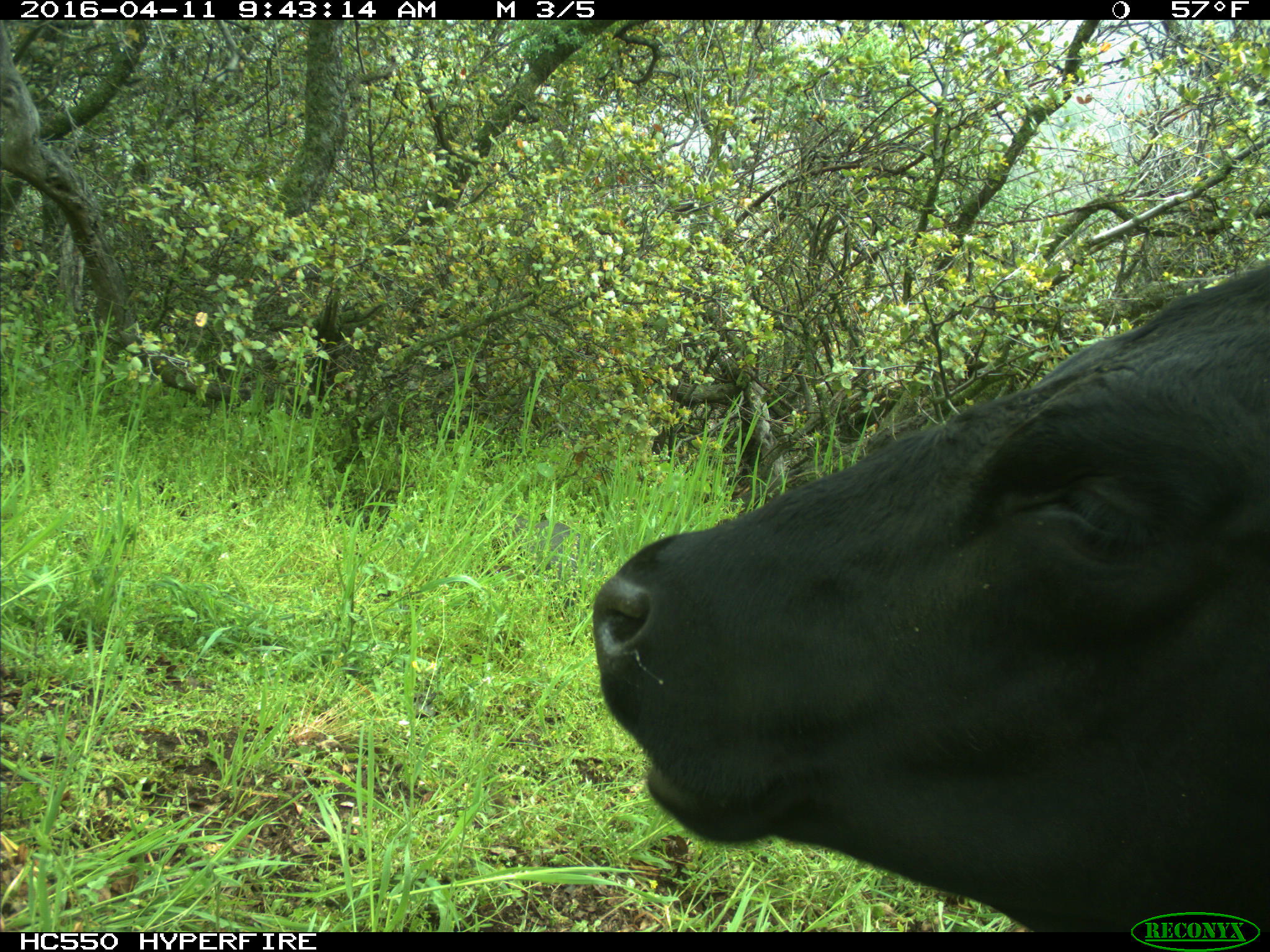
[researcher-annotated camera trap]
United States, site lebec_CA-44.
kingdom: Animalia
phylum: Chordata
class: Mammalia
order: Artiodactyla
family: Bovidae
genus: Bos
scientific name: Bos taurus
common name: domestic cow